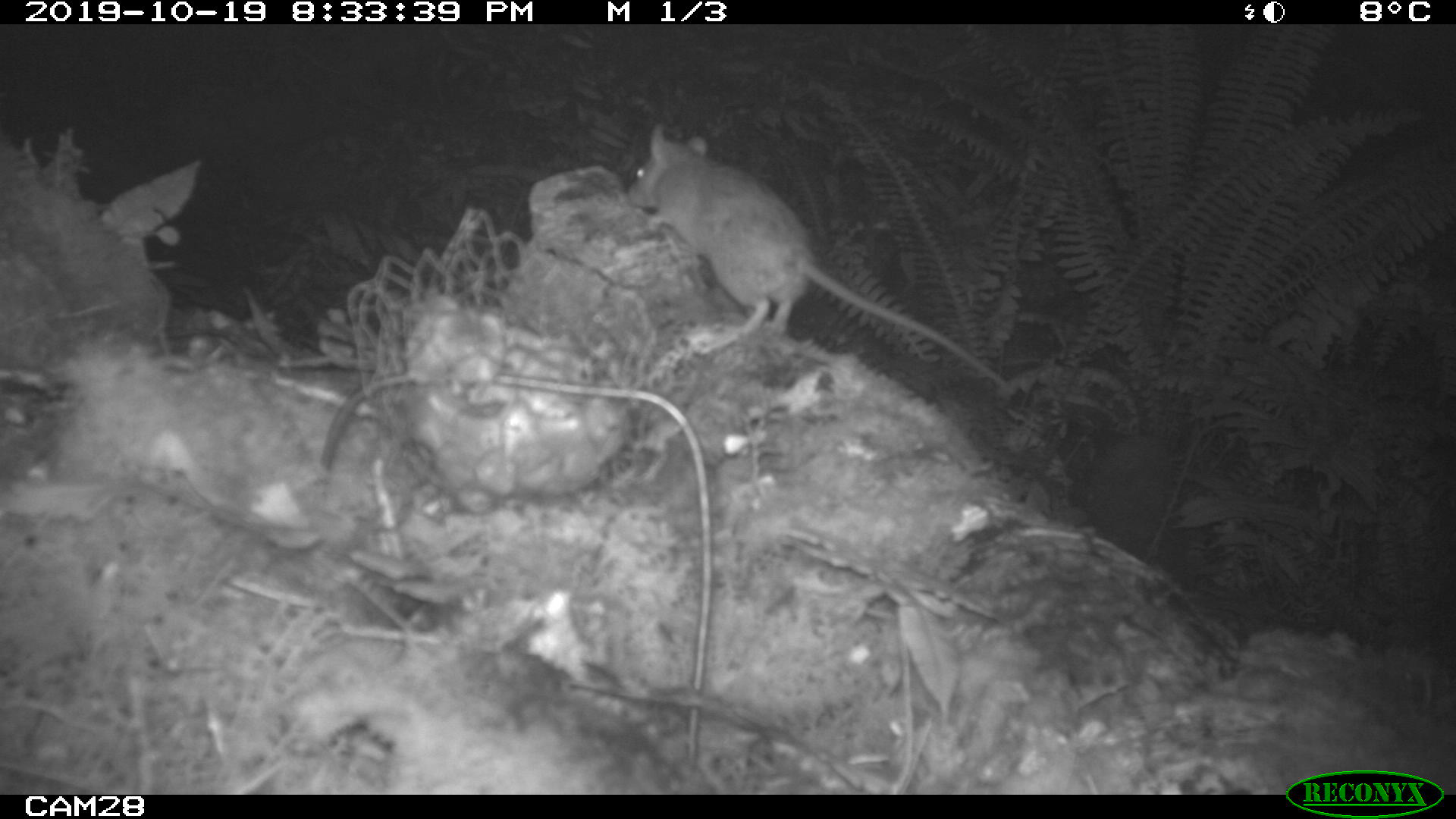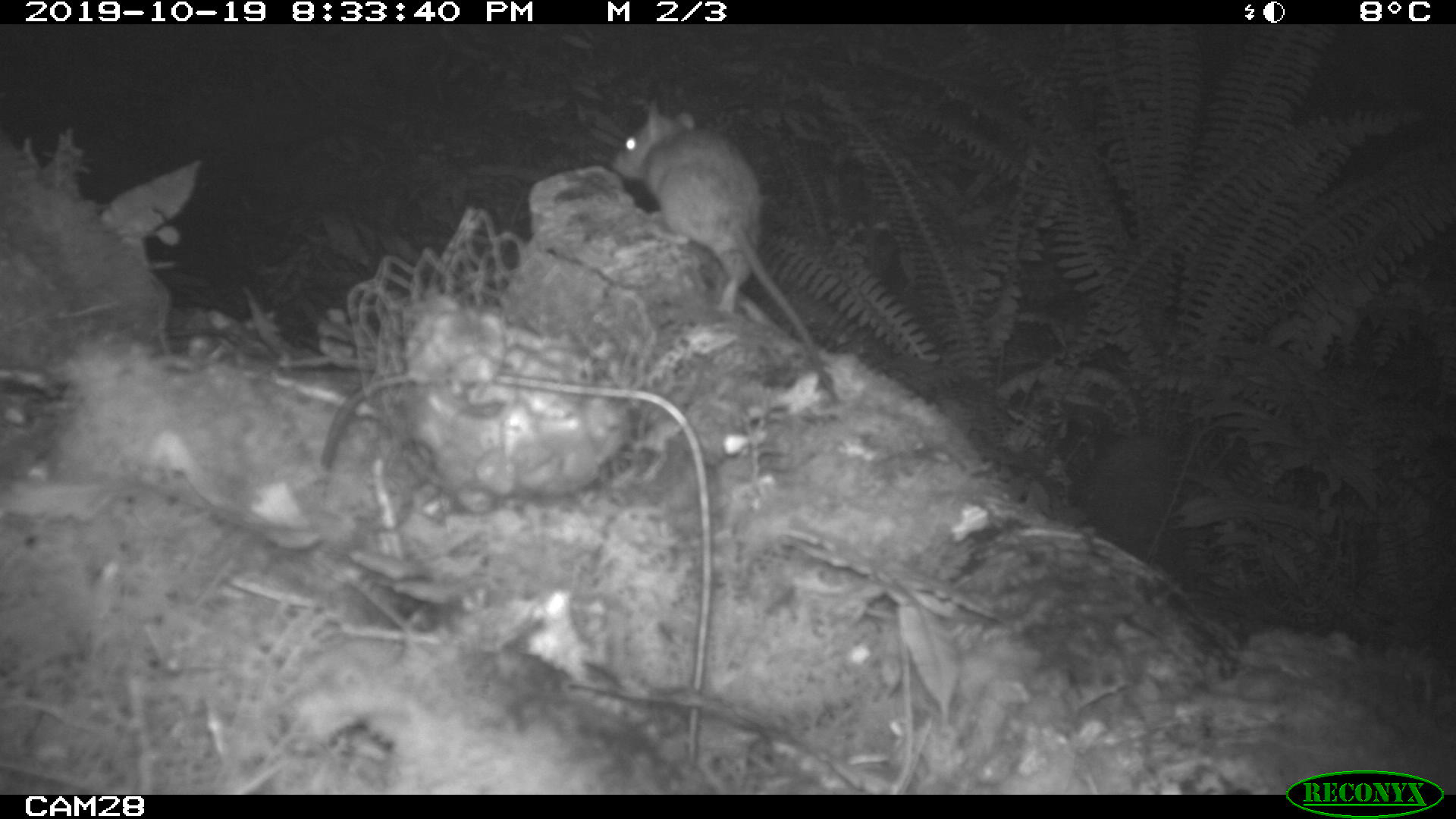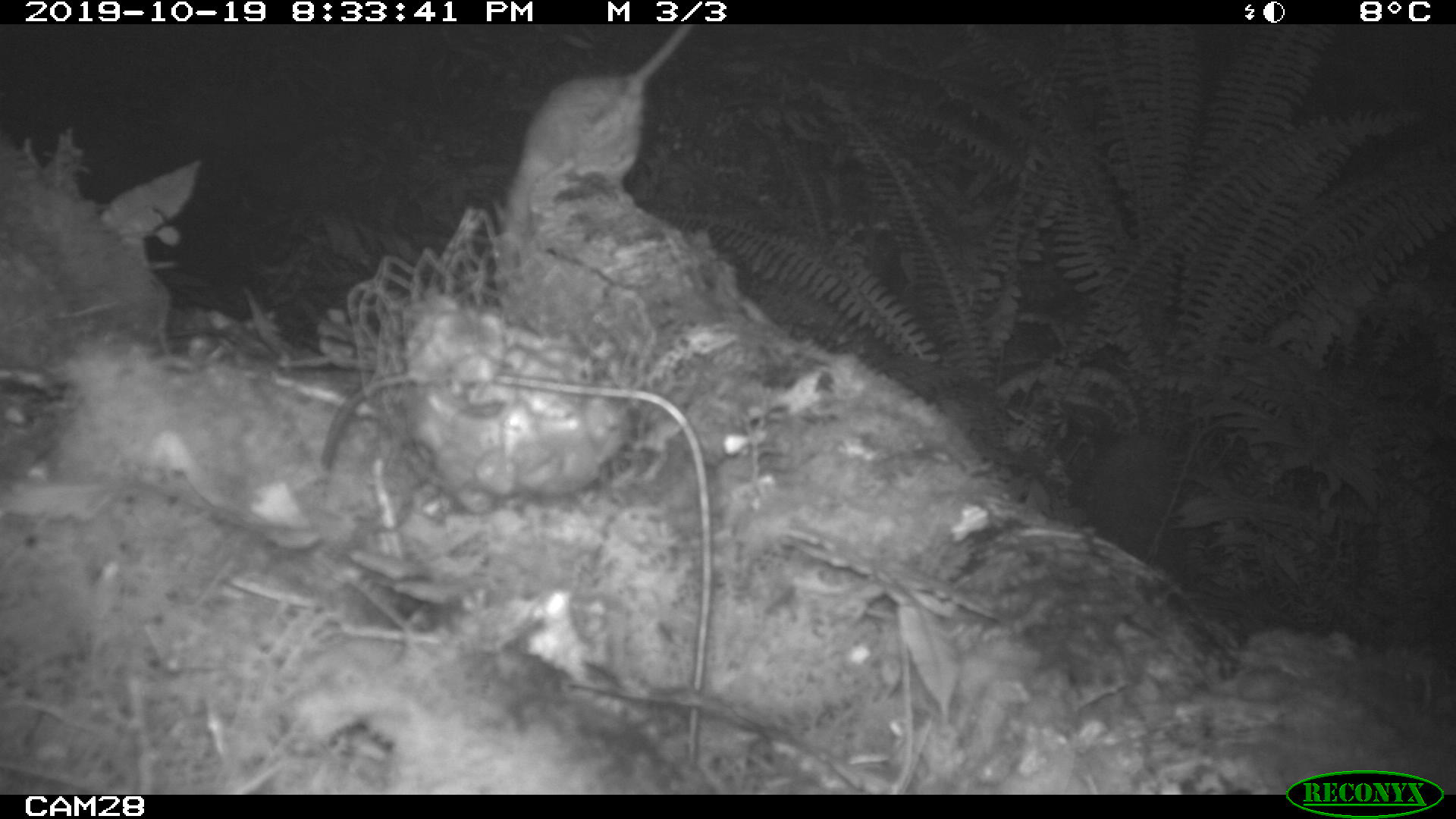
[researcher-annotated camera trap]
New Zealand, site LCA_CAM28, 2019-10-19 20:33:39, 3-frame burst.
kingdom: Animalia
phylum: Chordata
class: Mammalia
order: Rodentia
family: Muridae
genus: Rattus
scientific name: Rattus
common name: rat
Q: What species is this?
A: Rat (Rattus).